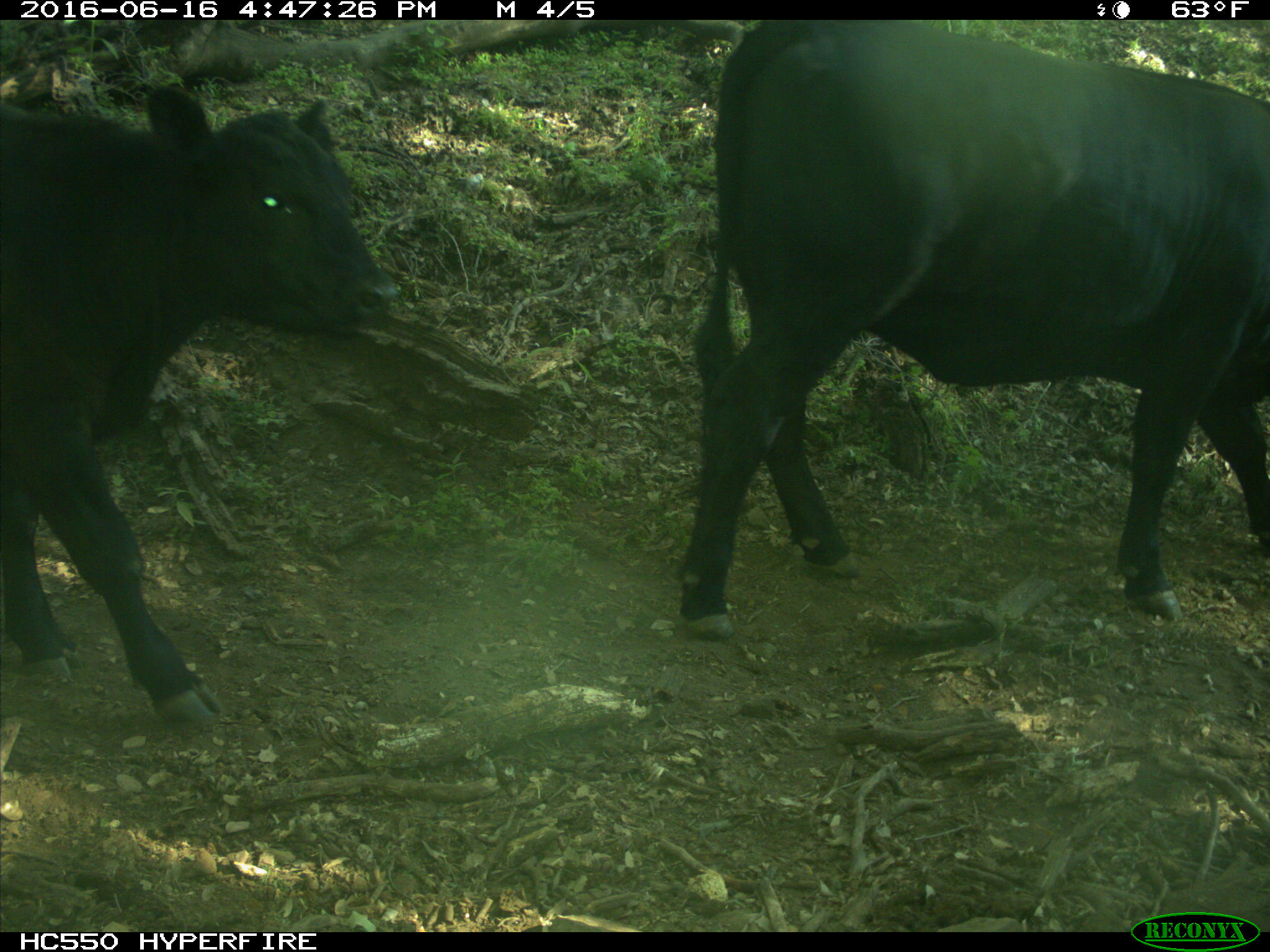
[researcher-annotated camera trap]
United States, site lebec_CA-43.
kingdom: Animalia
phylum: Chordata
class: Mammalia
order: Artiodactyla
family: Bovidae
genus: Bos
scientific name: Bos taurus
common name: domestic cow